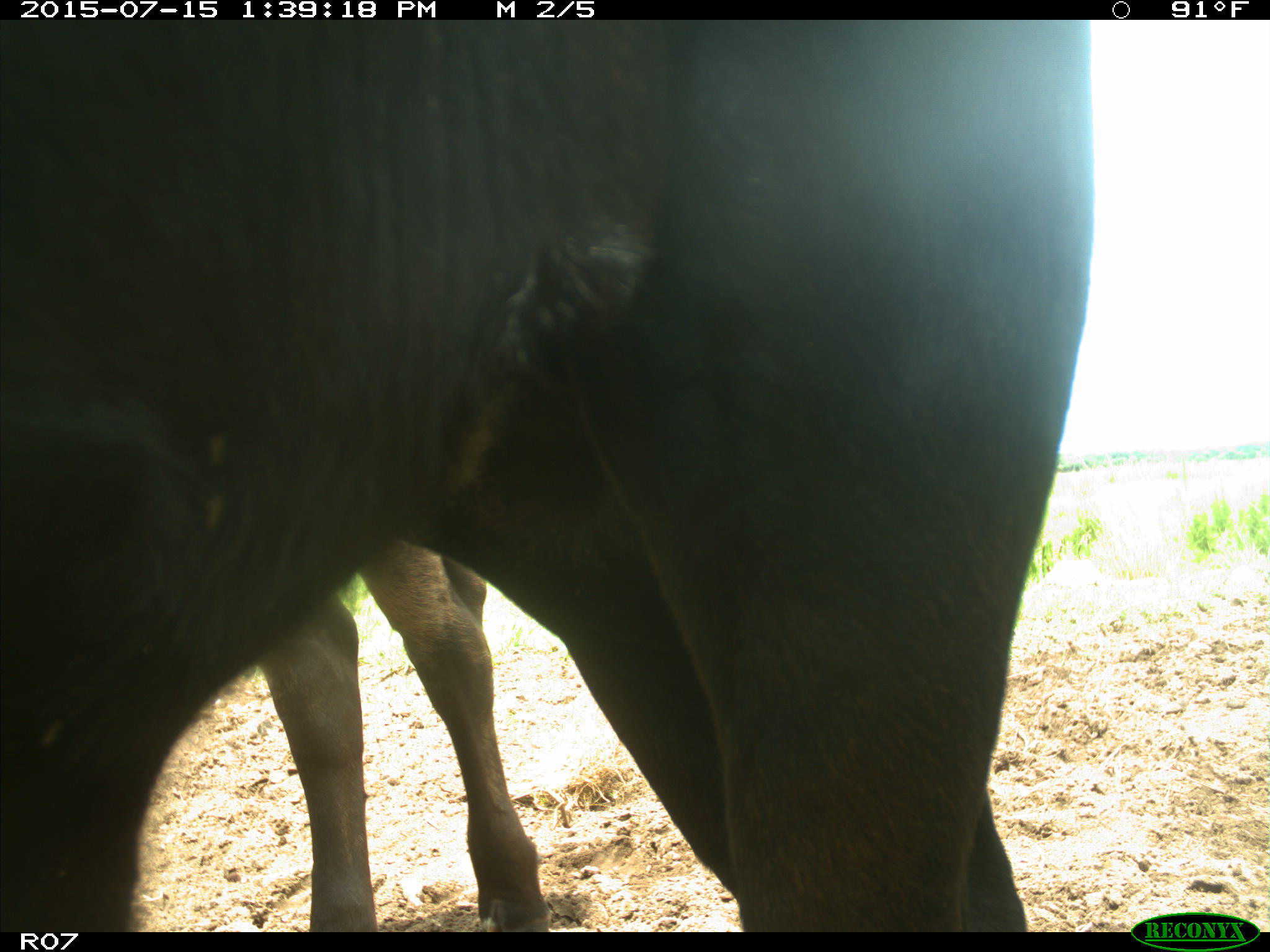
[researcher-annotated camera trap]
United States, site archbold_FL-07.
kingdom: Animalia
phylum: Chordata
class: Mammalia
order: Artiodactyla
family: Bovidae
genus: Bos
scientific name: Bos taurus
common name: domestic cow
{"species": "Bos taurus (domestic cow)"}